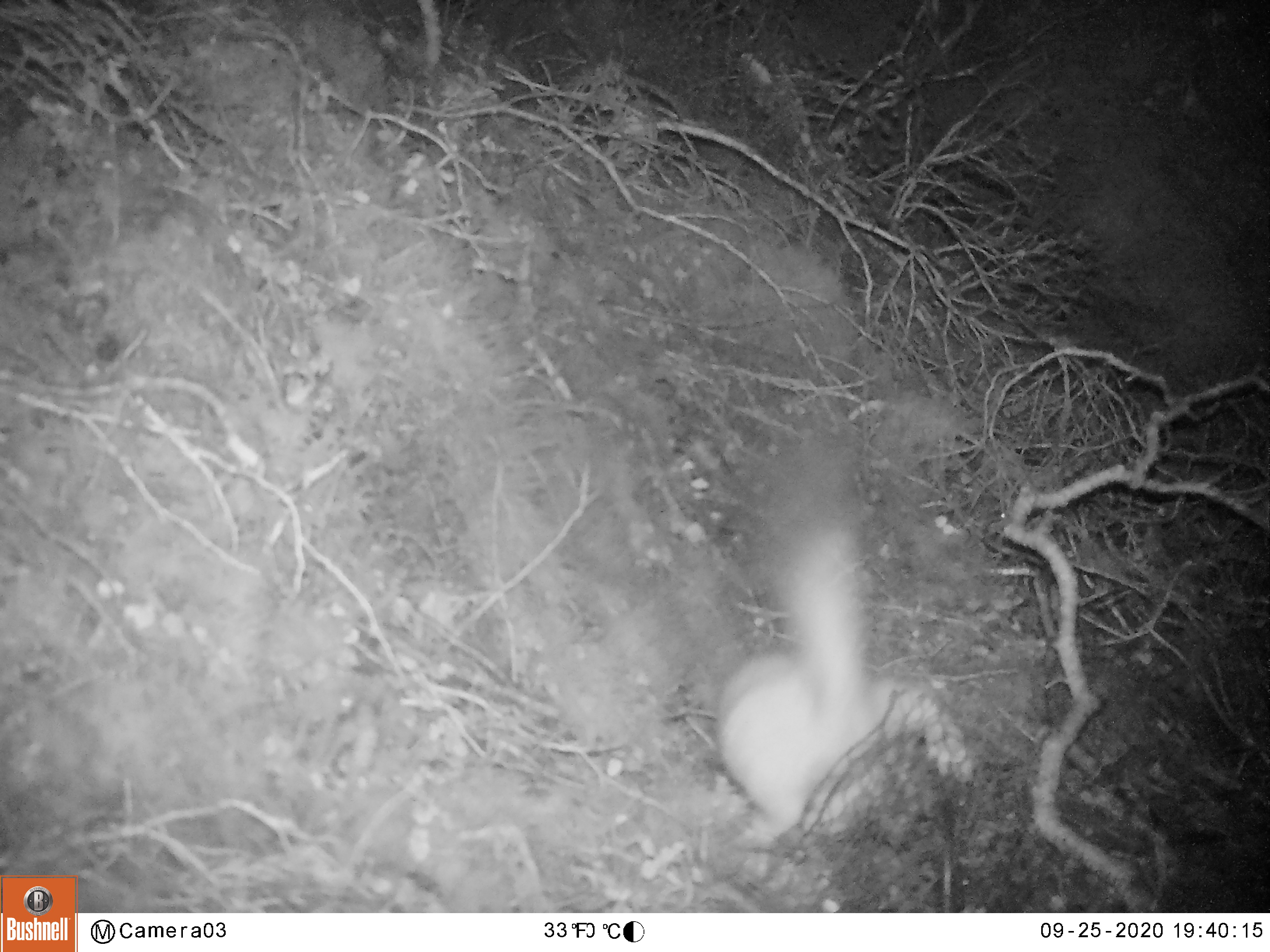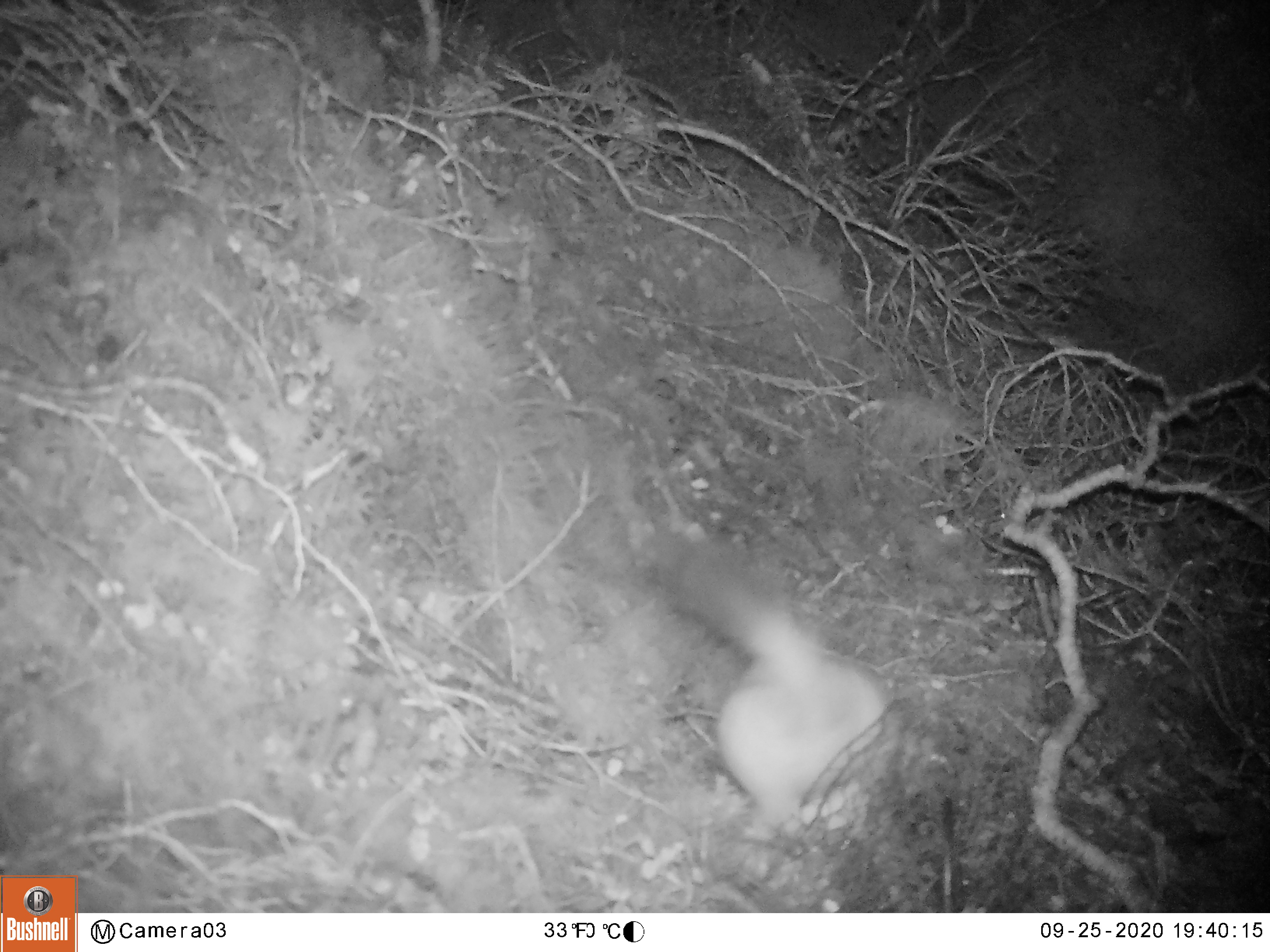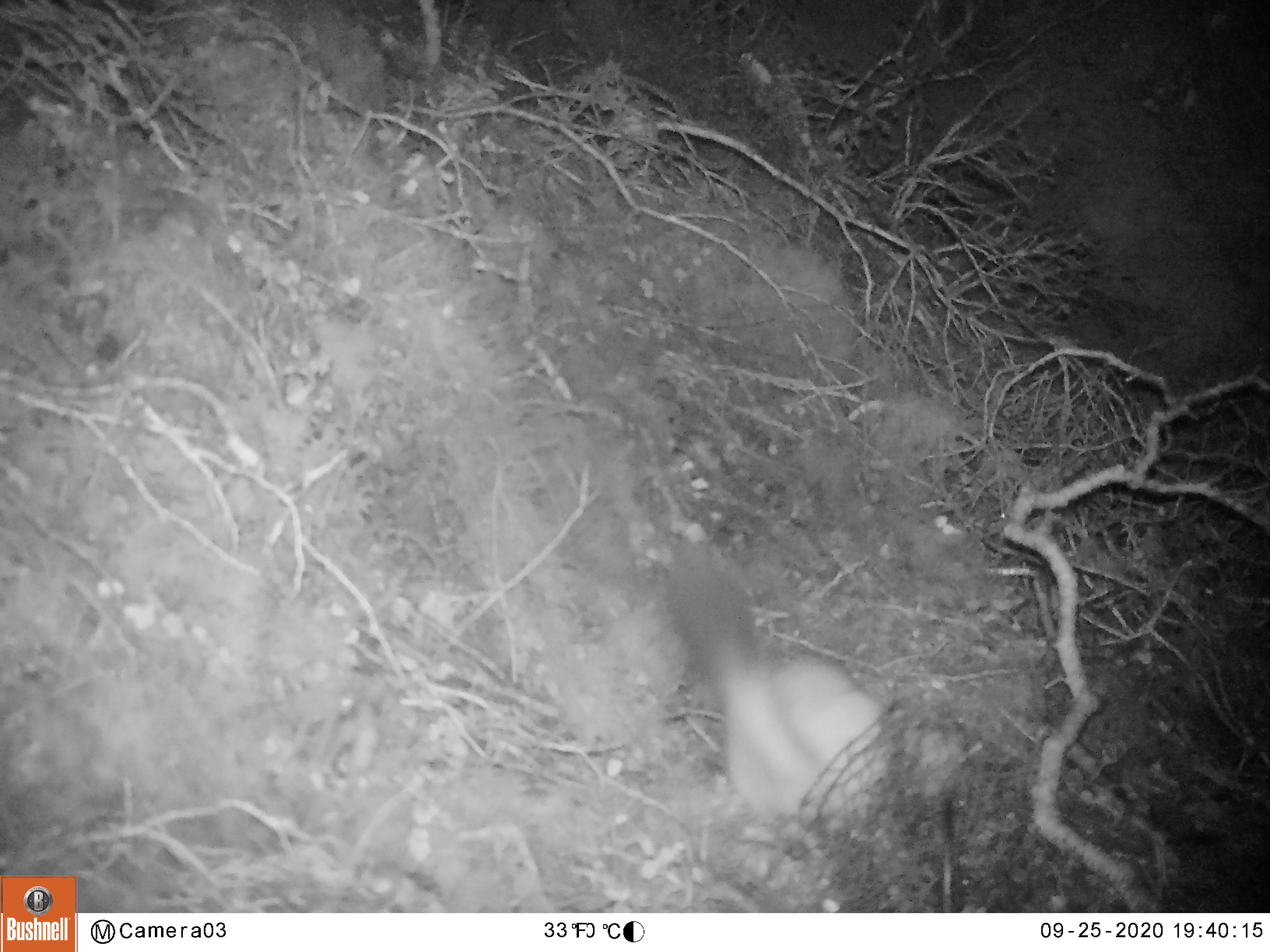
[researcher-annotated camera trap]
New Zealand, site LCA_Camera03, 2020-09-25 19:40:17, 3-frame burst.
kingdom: Animalia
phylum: Chordata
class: Mammalia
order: Carnivora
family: Mustelidae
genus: Mustela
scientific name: Mustela erminea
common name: stoat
Stoat (Mustela erminea).